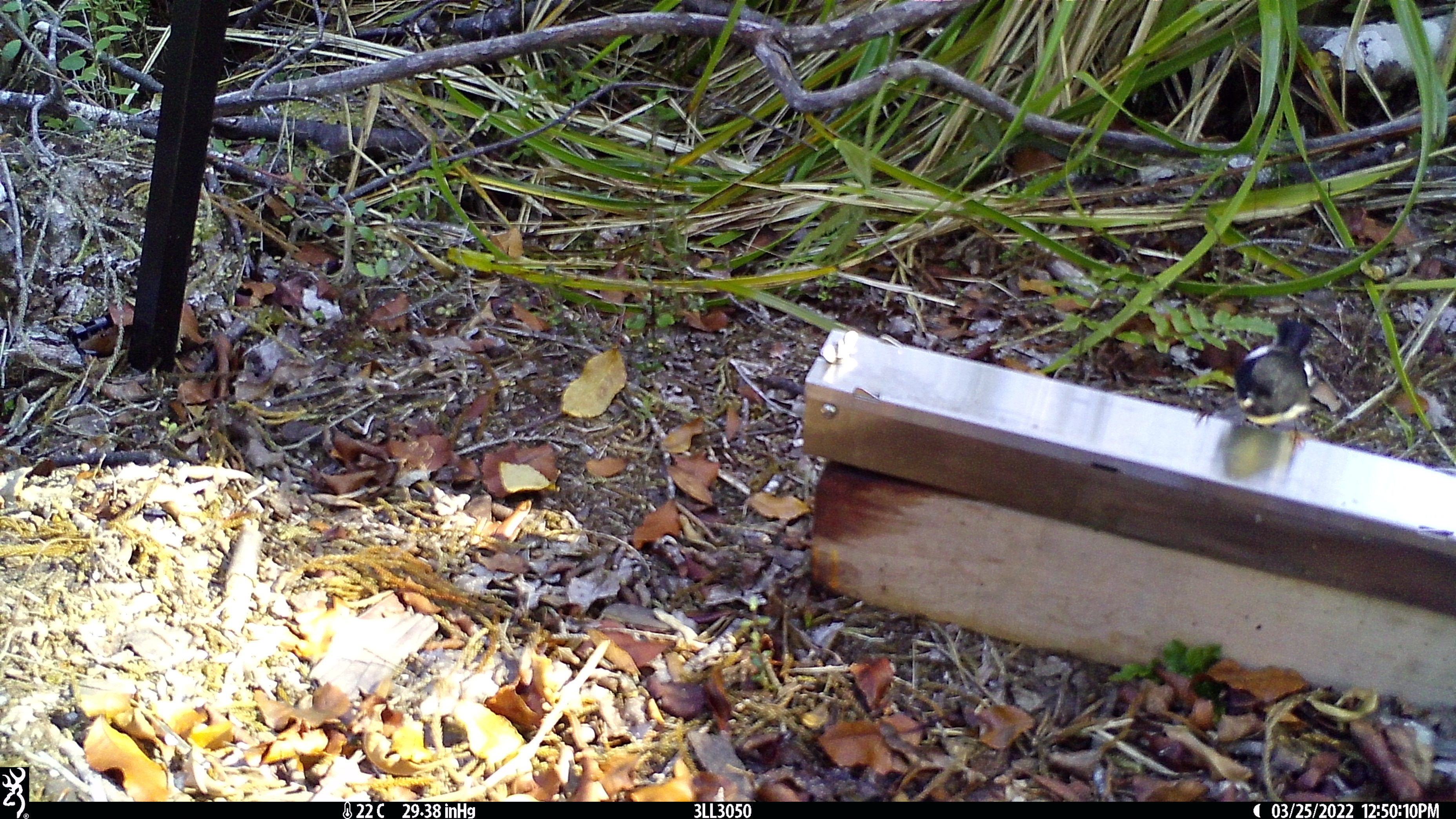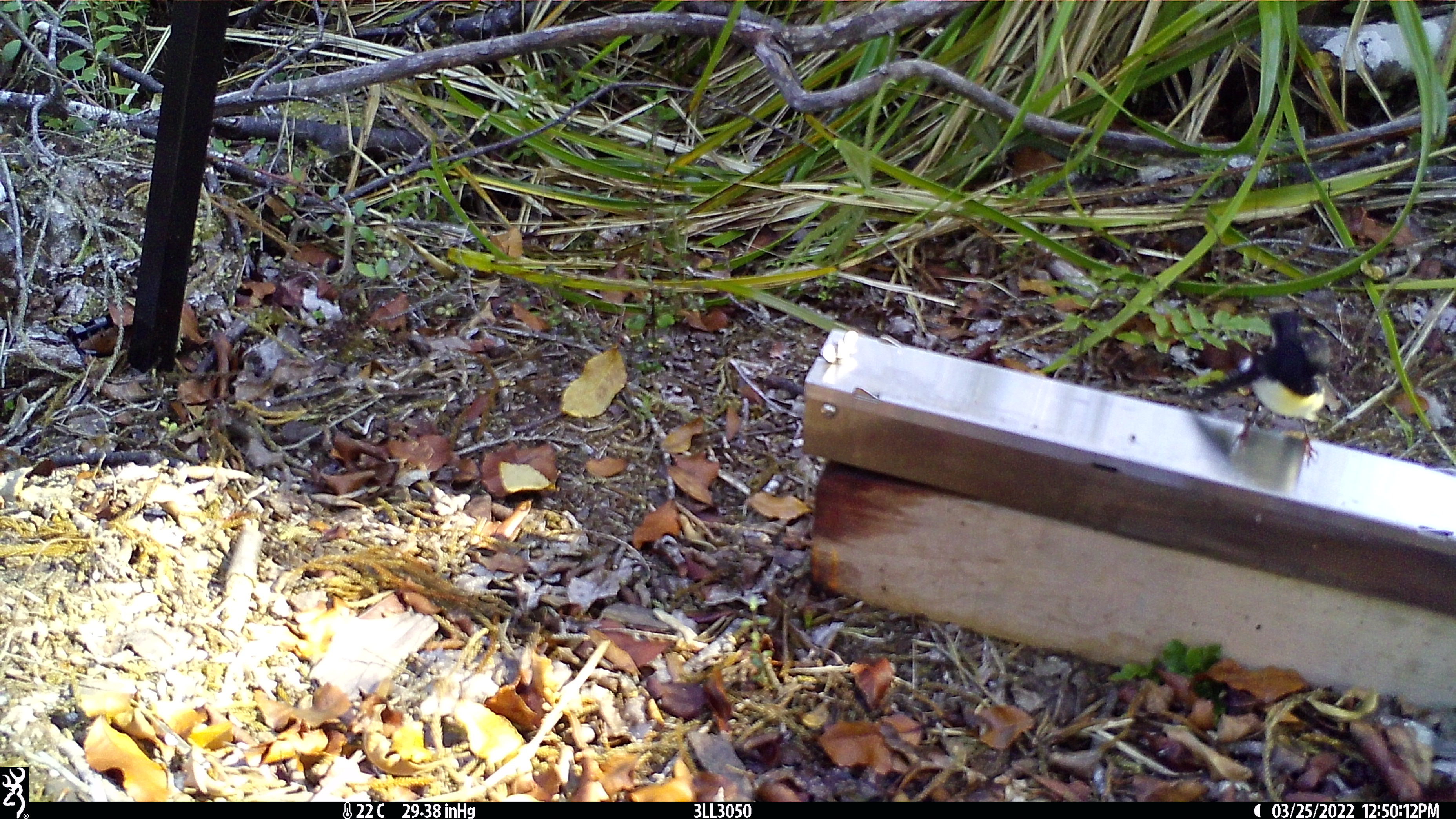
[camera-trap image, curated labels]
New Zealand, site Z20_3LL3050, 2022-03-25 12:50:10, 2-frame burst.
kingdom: Animalia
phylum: Chordata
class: Aves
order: Passeriformes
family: Petroicidae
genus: Petroica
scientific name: Petroica macrocephala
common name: tomtit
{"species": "tomtit (Petroica macrocephala)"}